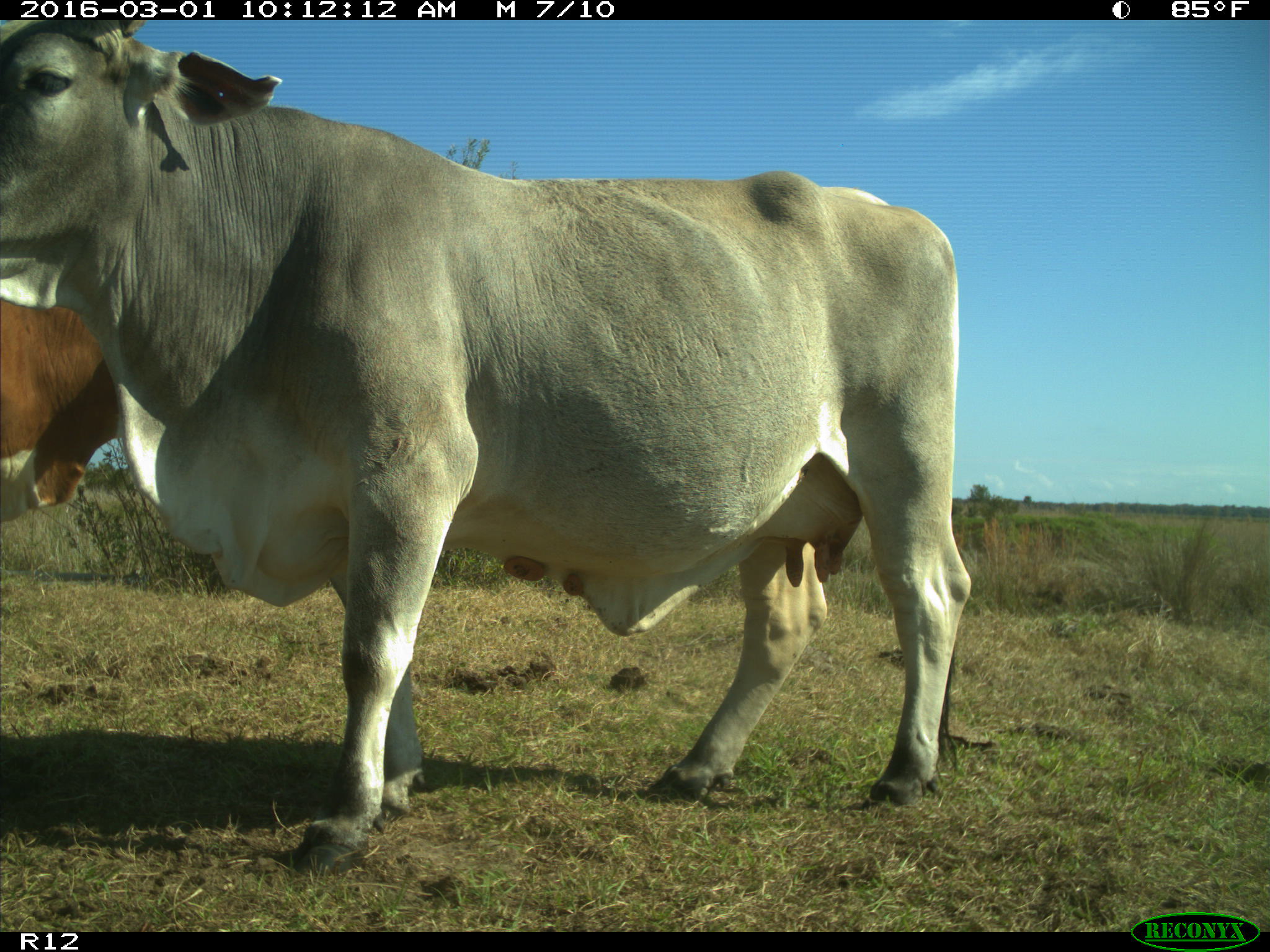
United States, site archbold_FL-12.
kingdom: Animalia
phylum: Chordata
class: Mammalia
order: Artiodactyla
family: Bovidae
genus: Bos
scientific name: Bos taurus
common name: domestic cow